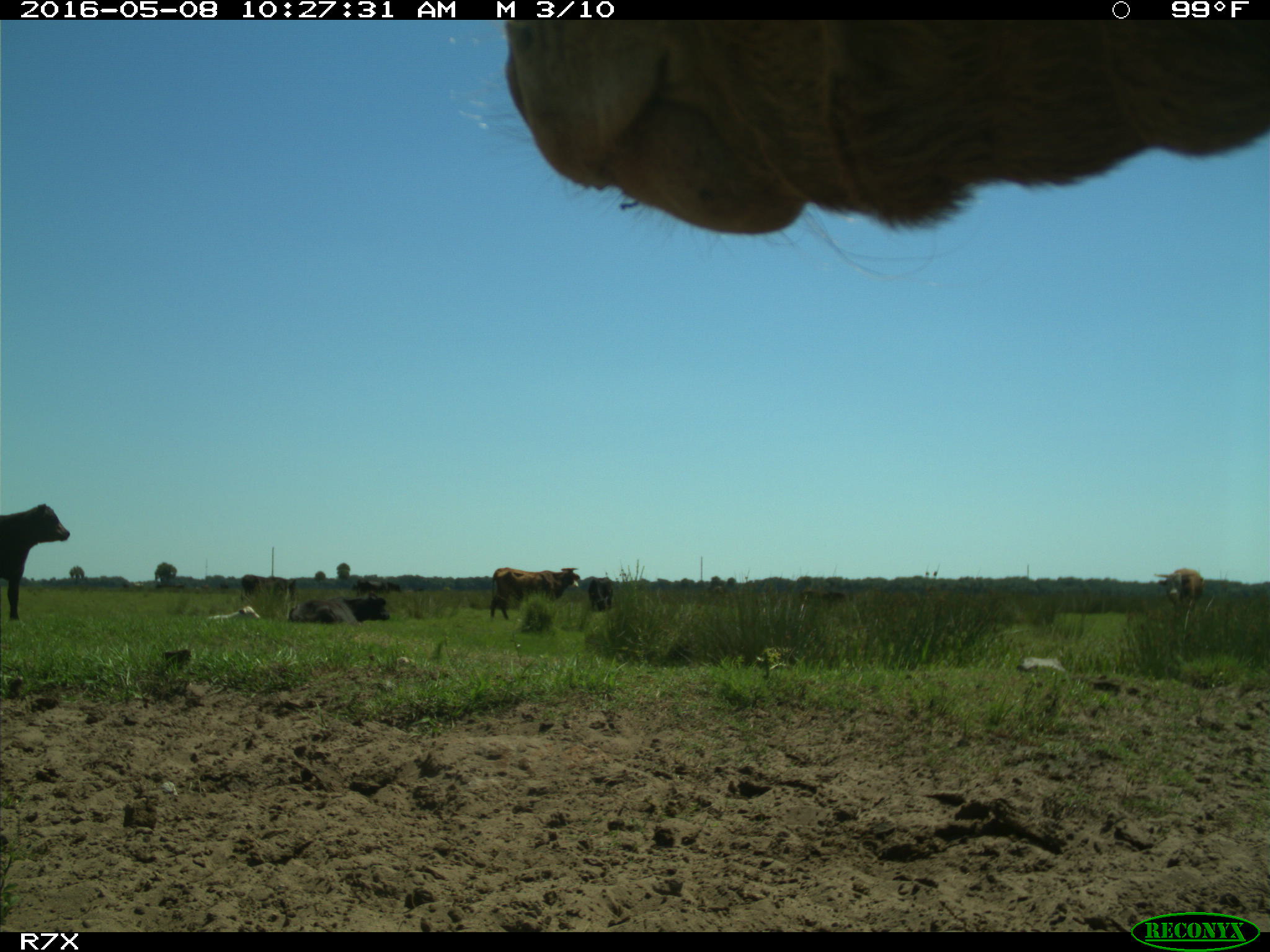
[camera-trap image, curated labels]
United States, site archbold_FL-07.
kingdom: Animalia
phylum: Chordata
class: Mammalia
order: Artiodactyla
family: Bovidae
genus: Bos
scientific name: Bos taurus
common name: domestic cow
Bos taurus (domestic cow).